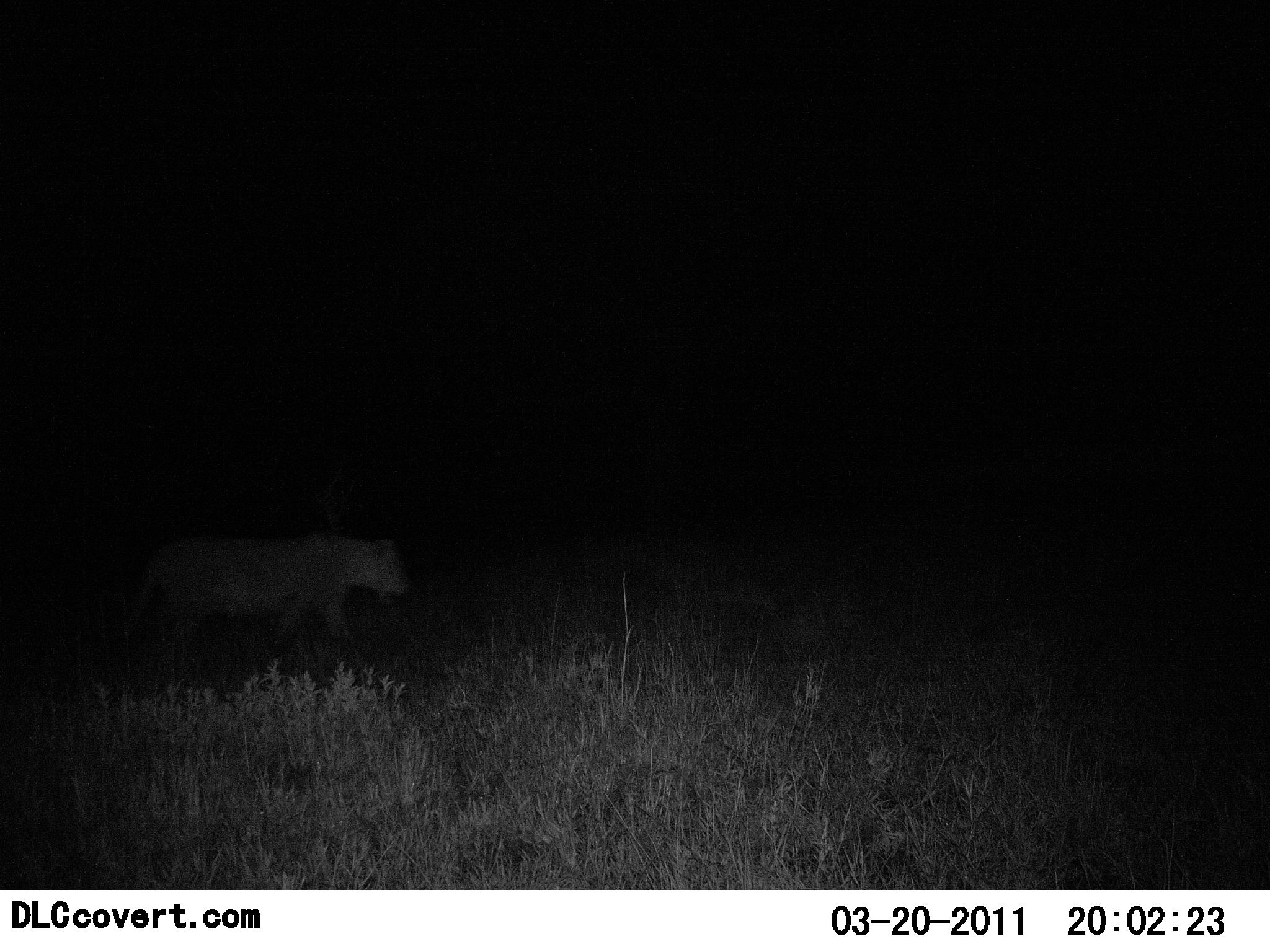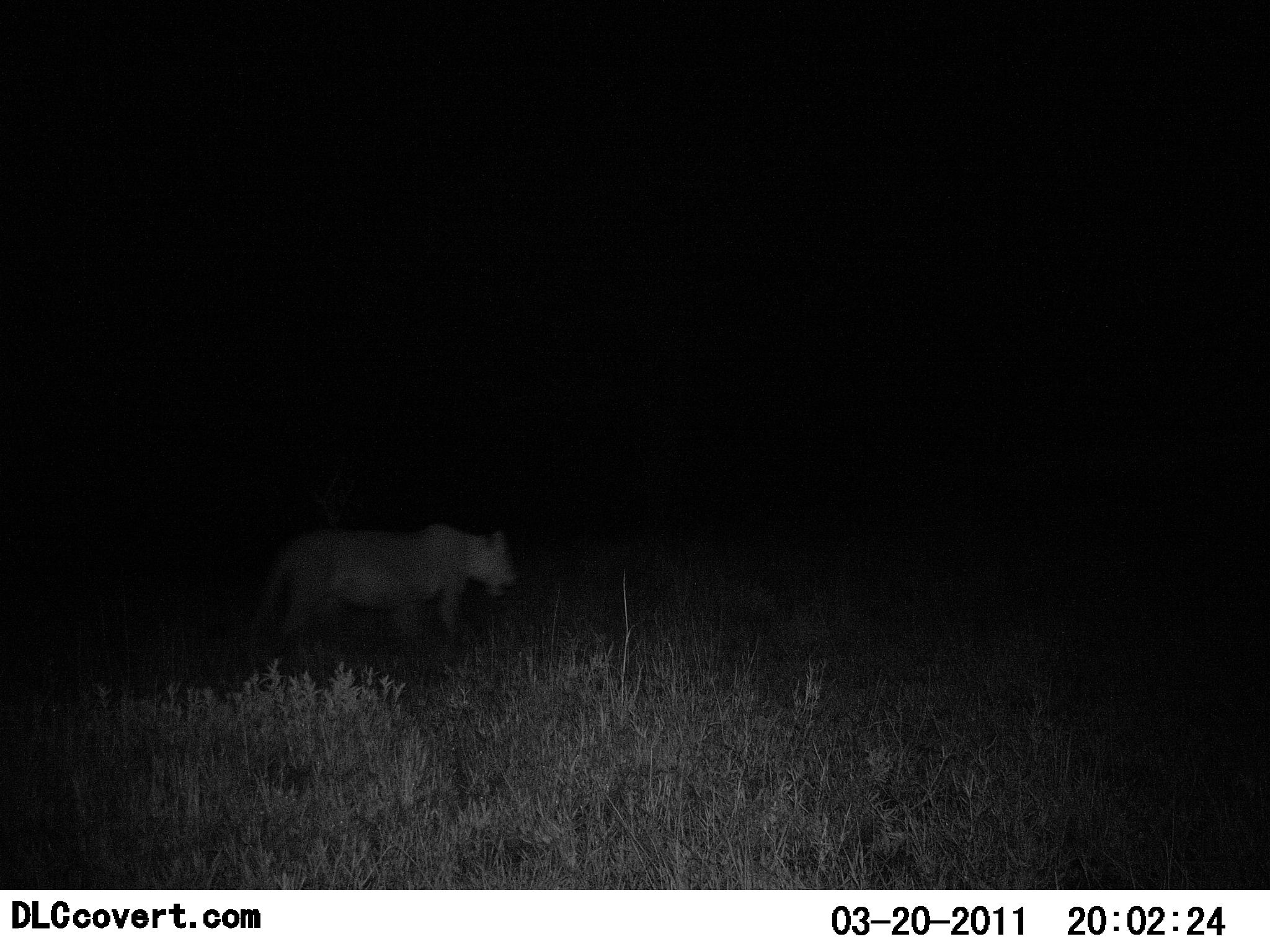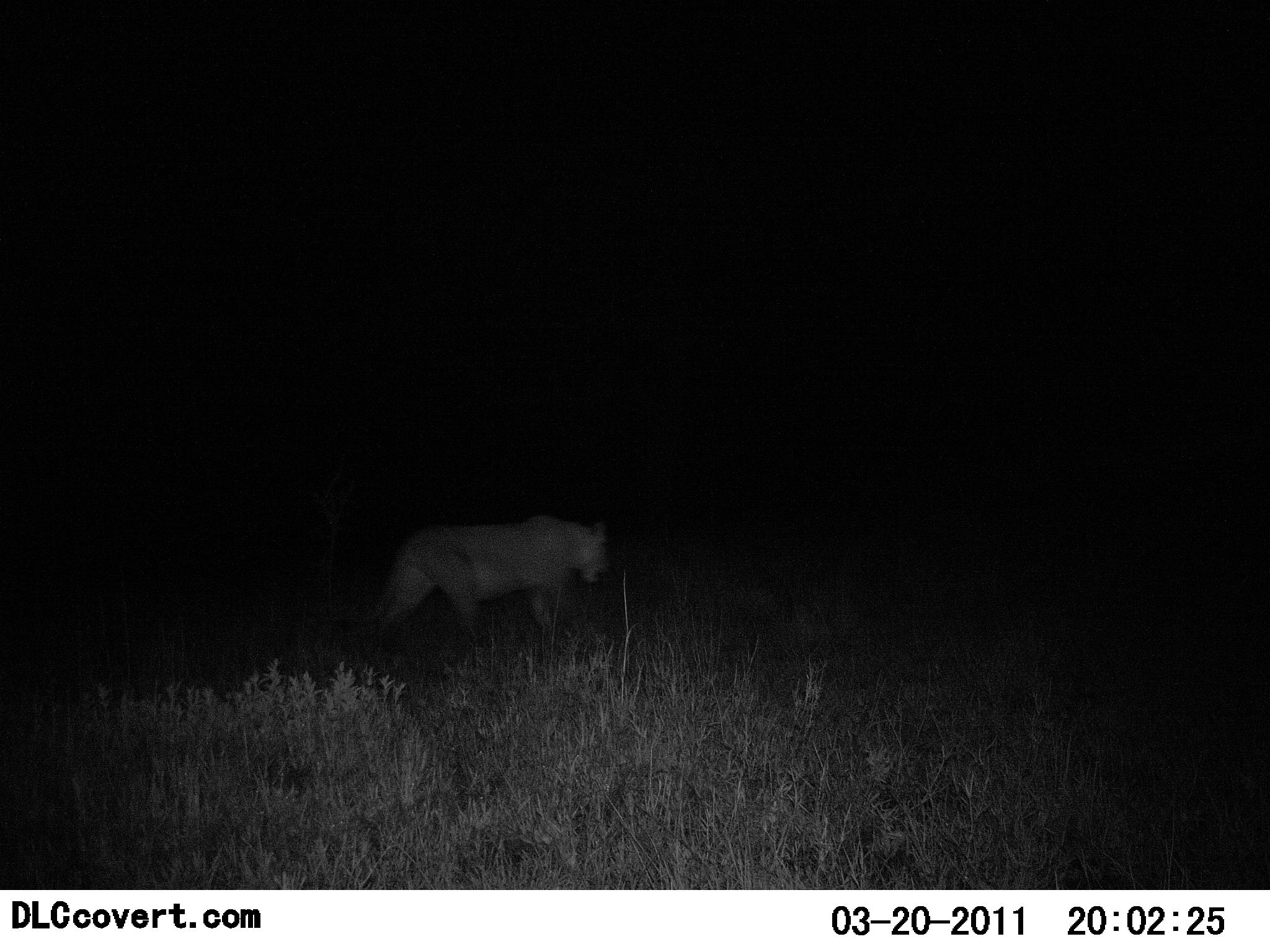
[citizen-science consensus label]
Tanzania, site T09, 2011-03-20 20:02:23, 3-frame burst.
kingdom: Animalia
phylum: Chordata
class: Mammalia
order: Carnivora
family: Felidae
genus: Panthera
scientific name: Panthera leo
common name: lion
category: lionfemale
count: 1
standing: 7%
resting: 0%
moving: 100%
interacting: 0%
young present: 0%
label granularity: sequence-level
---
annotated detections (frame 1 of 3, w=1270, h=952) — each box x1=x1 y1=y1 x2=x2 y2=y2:
animal: x1=118 y1=530 x2=409 y2=655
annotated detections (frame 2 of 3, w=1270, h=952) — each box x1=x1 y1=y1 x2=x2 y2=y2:
animal: x1=244 y1=521 x2=520 y2=647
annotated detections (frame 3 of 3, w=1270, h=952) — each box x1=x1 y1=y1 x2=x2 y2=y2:
animal: x1=362 y1=514 x2=610 y2=645